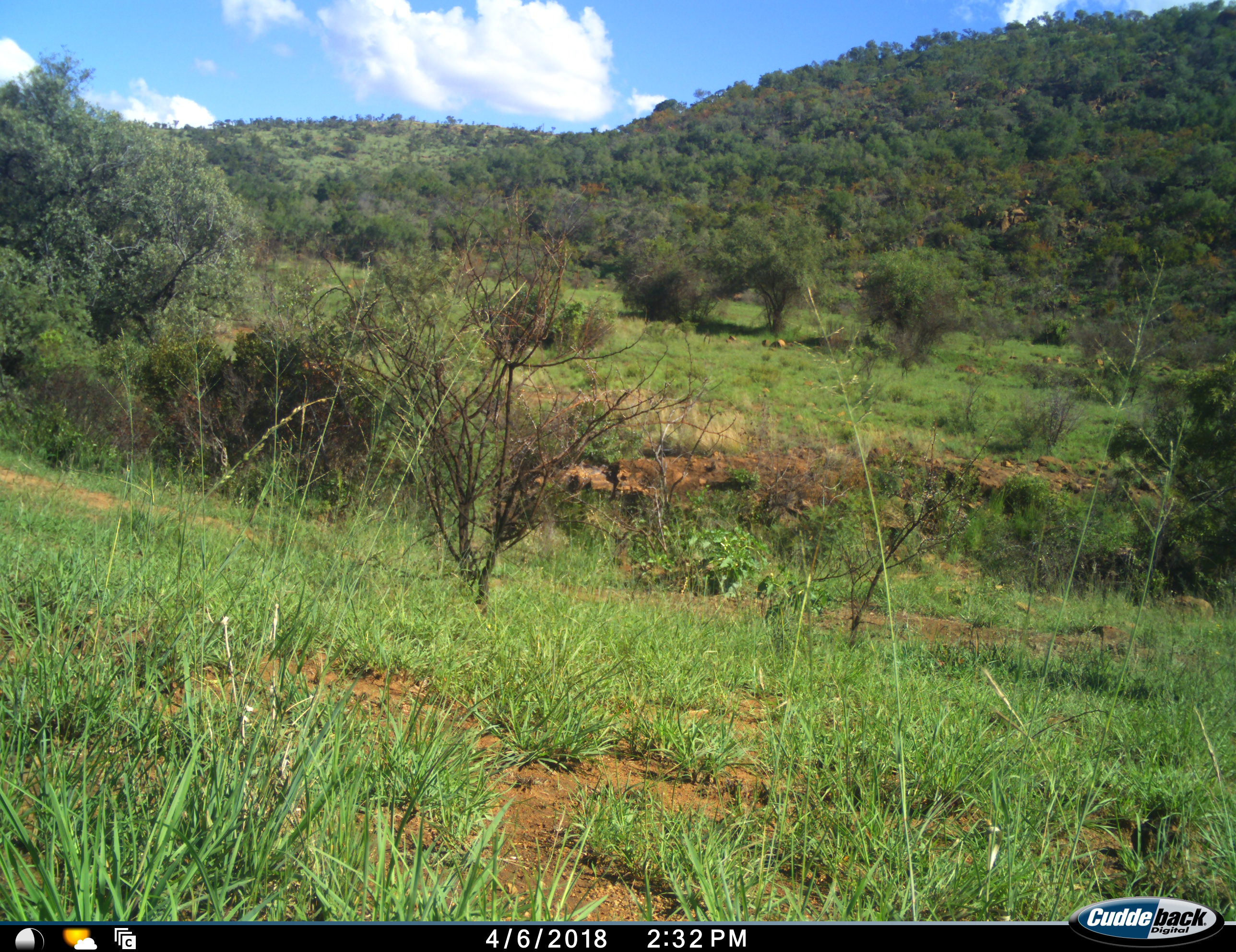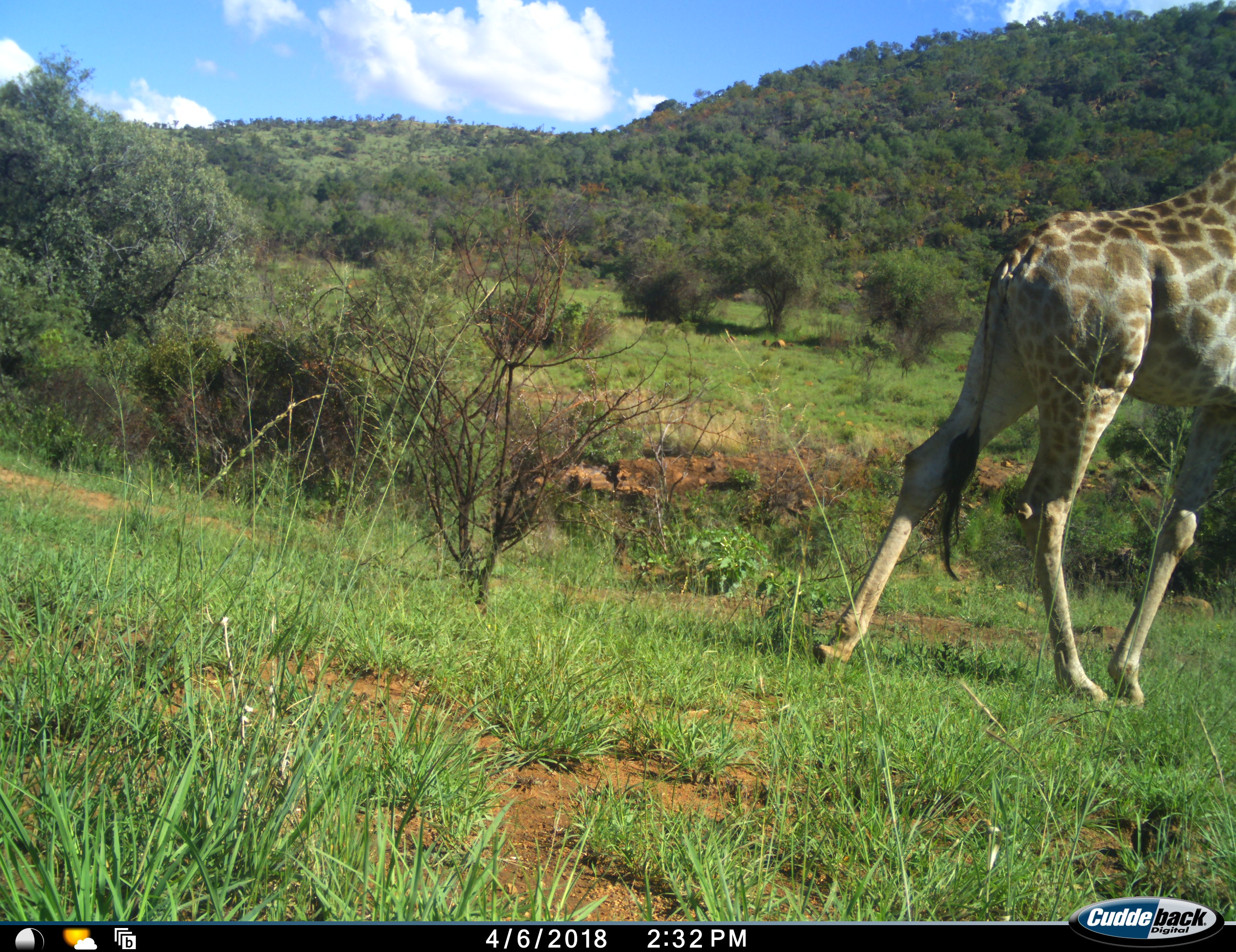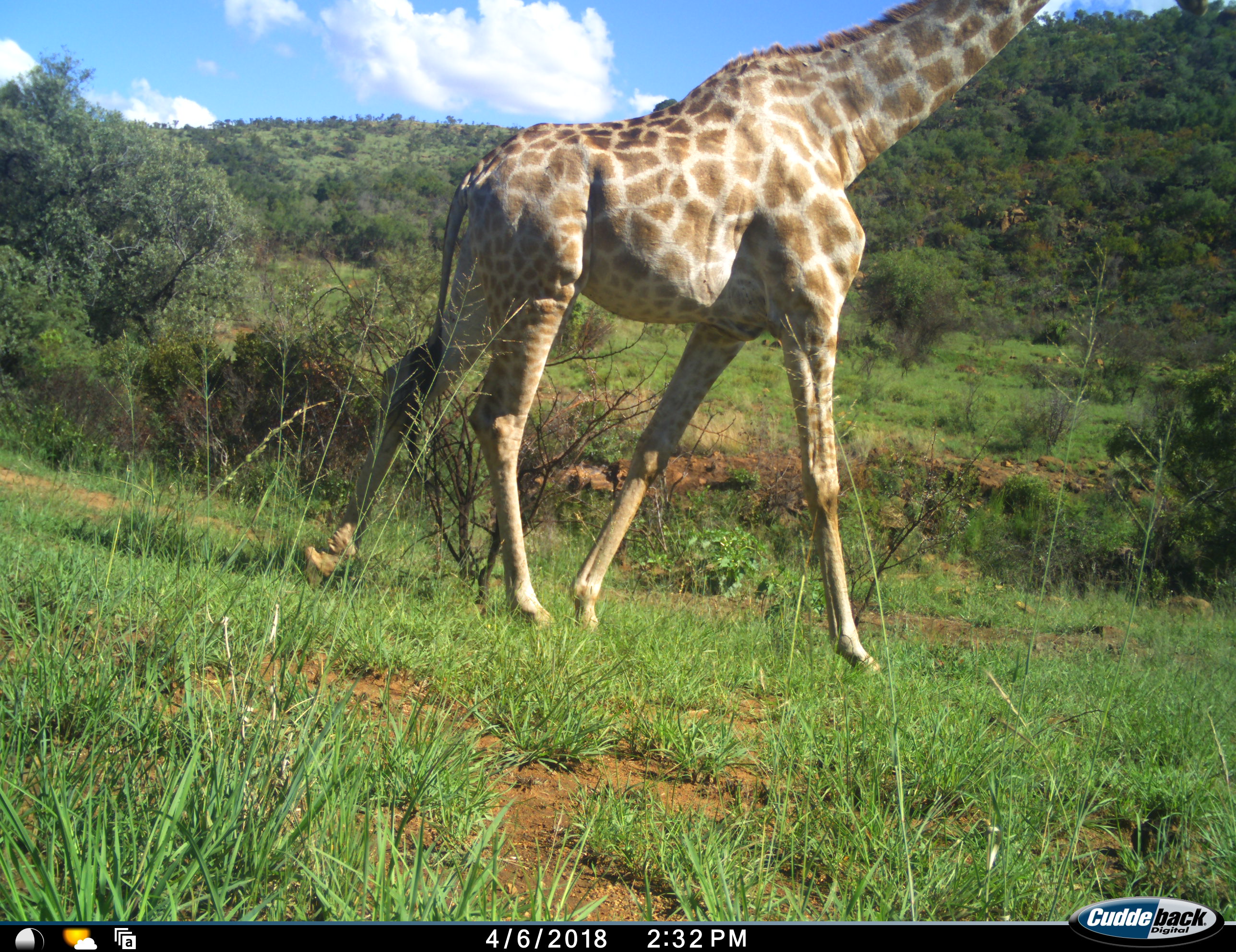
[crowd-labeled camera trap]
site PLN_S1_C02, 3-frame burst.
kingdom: Animalia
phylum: Chordata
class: Mammalia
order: Artiodactyla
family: Giraffidae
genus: Giraffa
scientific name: Giraffa camelopardalis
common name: giraffe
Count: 1.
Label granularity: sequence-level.